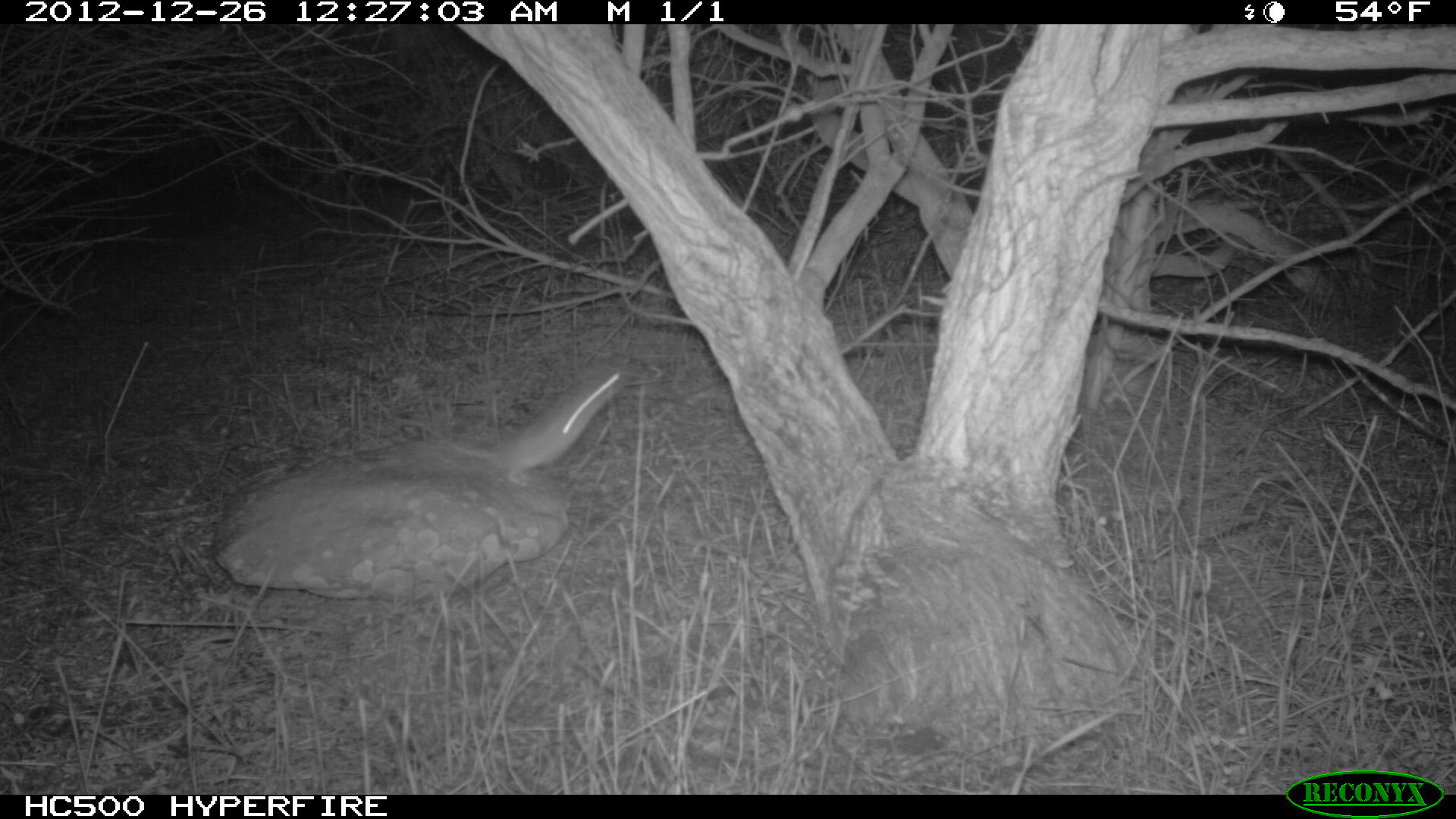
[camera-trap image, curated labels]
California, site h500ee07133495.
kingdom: Animalia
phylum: Chordata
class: Mammalia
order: Rodentia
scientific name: Rodentia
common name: rodent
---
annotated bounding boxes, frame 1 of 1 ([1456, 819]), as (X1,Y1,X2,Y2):
rodent: (386,360,624,489)